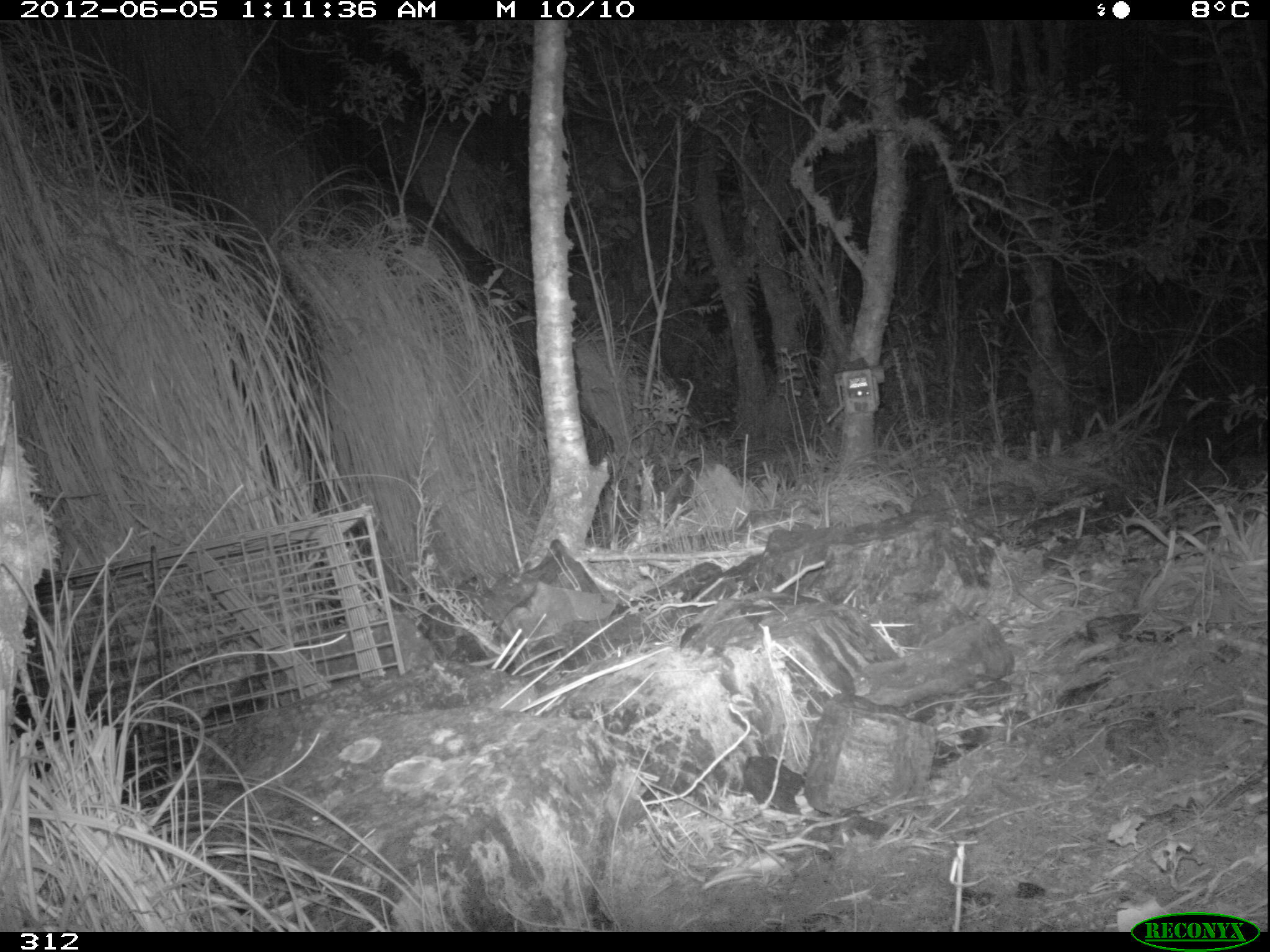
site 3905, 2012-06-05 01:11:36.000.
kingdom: Animalia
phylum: Chordata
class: Mammalia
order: Didelphimorphia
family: Didelphidae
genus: Didelphis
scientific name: Didelphis pernigra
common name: andean white-eared opossum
Didelphis pernigra (andean white-eared opossum).